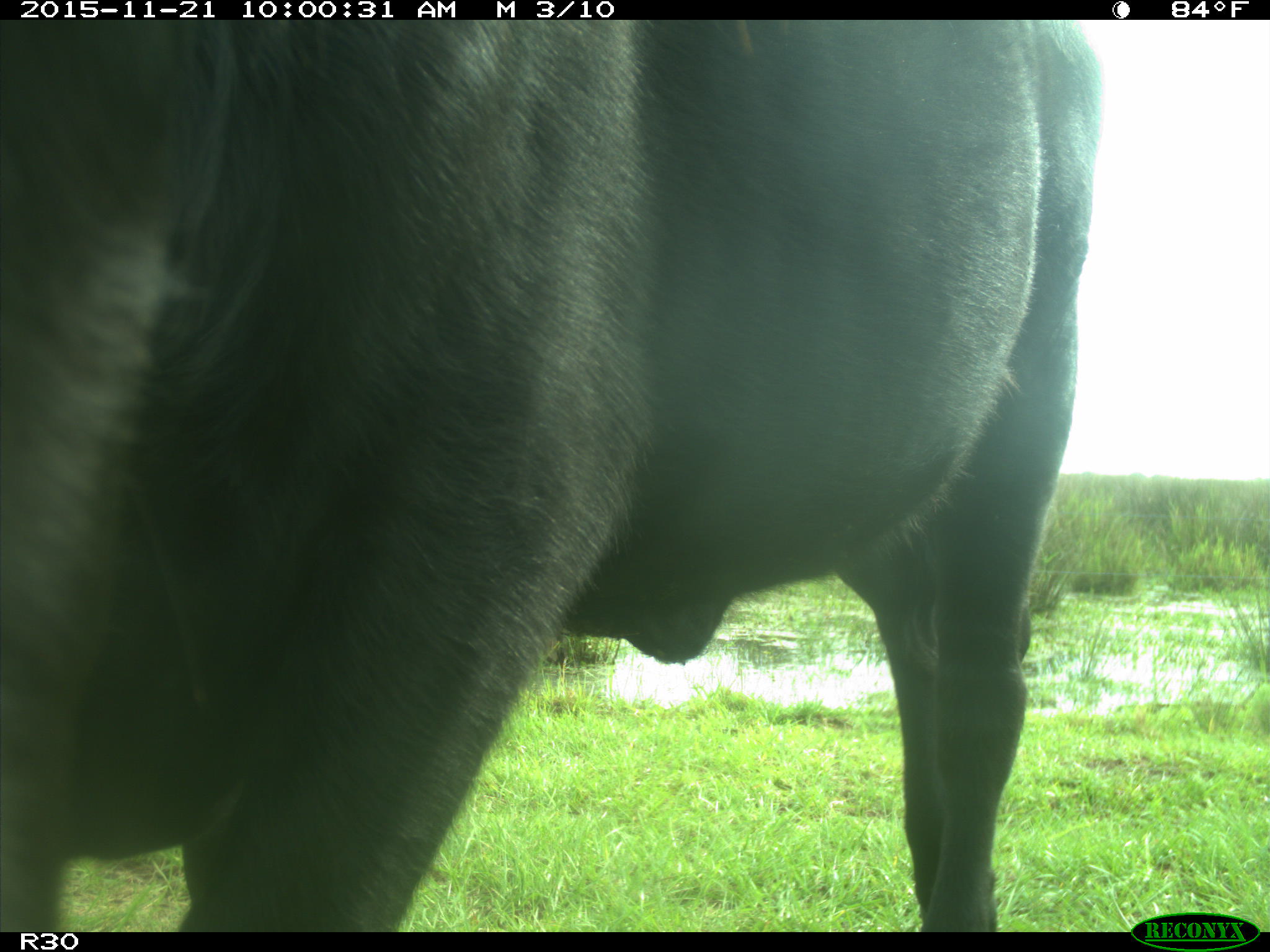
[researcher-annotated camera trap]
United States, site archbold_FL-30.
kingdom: Animalia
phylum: Chordata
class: Mammalia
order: Artiodactyla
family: Bovidae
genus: Bos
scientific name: Bos taurus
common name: domestic cow